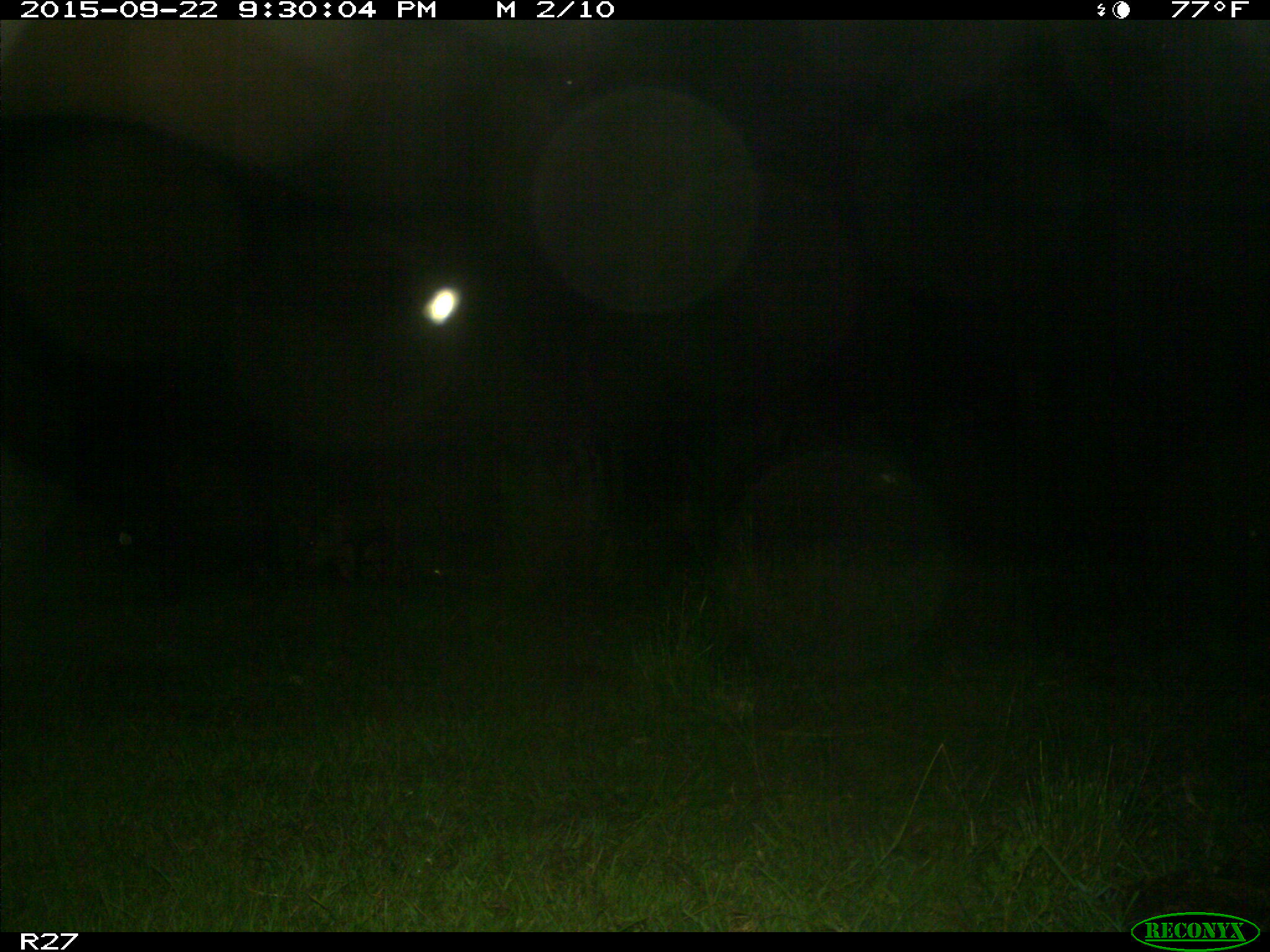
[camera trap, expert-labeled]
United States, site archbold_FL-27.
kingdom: Animalia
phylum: Chordata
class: Mammalia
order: Artiodactyla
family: Suidae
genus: Sus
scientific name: Sus scrofa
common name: wild boar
Sus scrofa (wild boar).